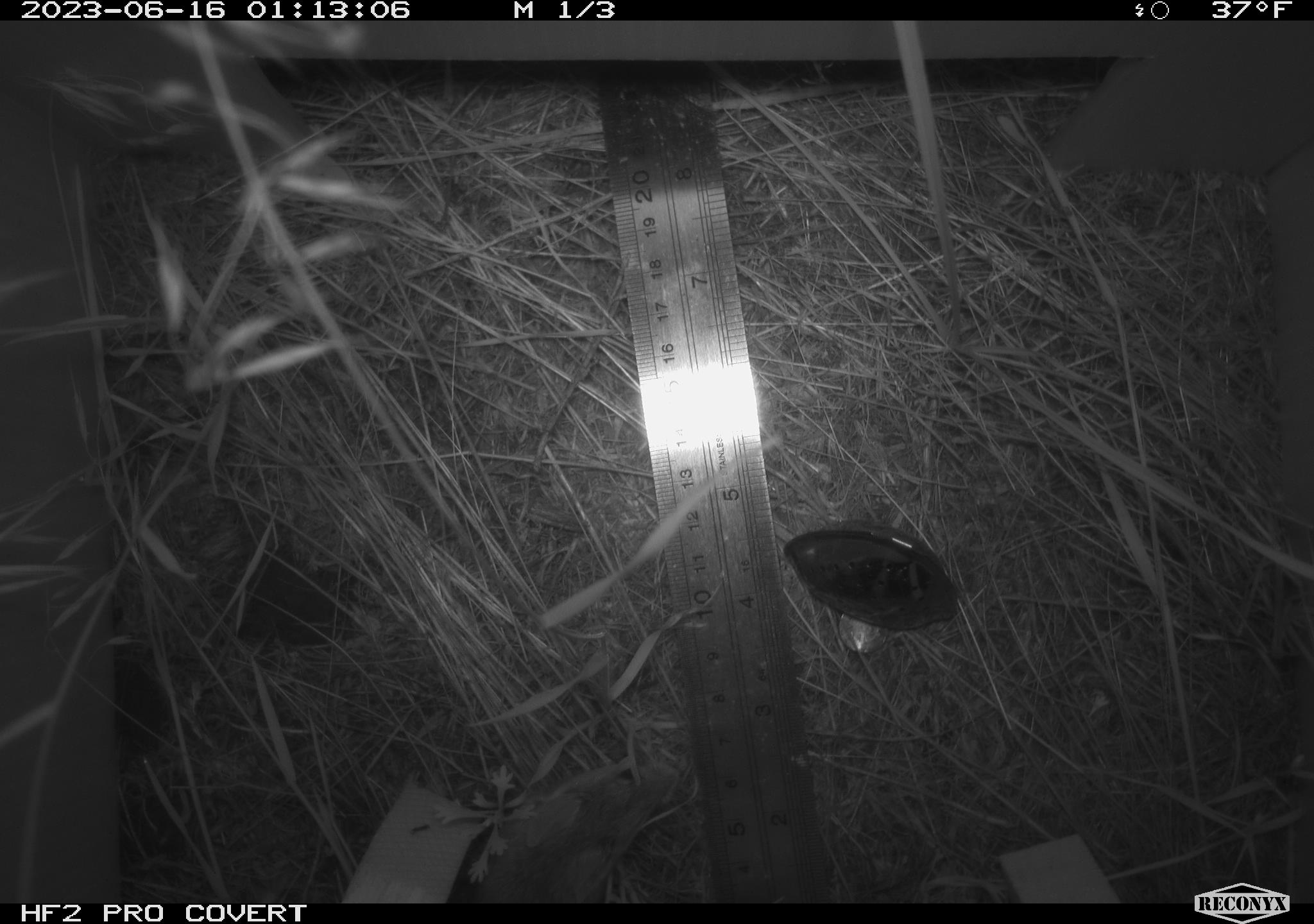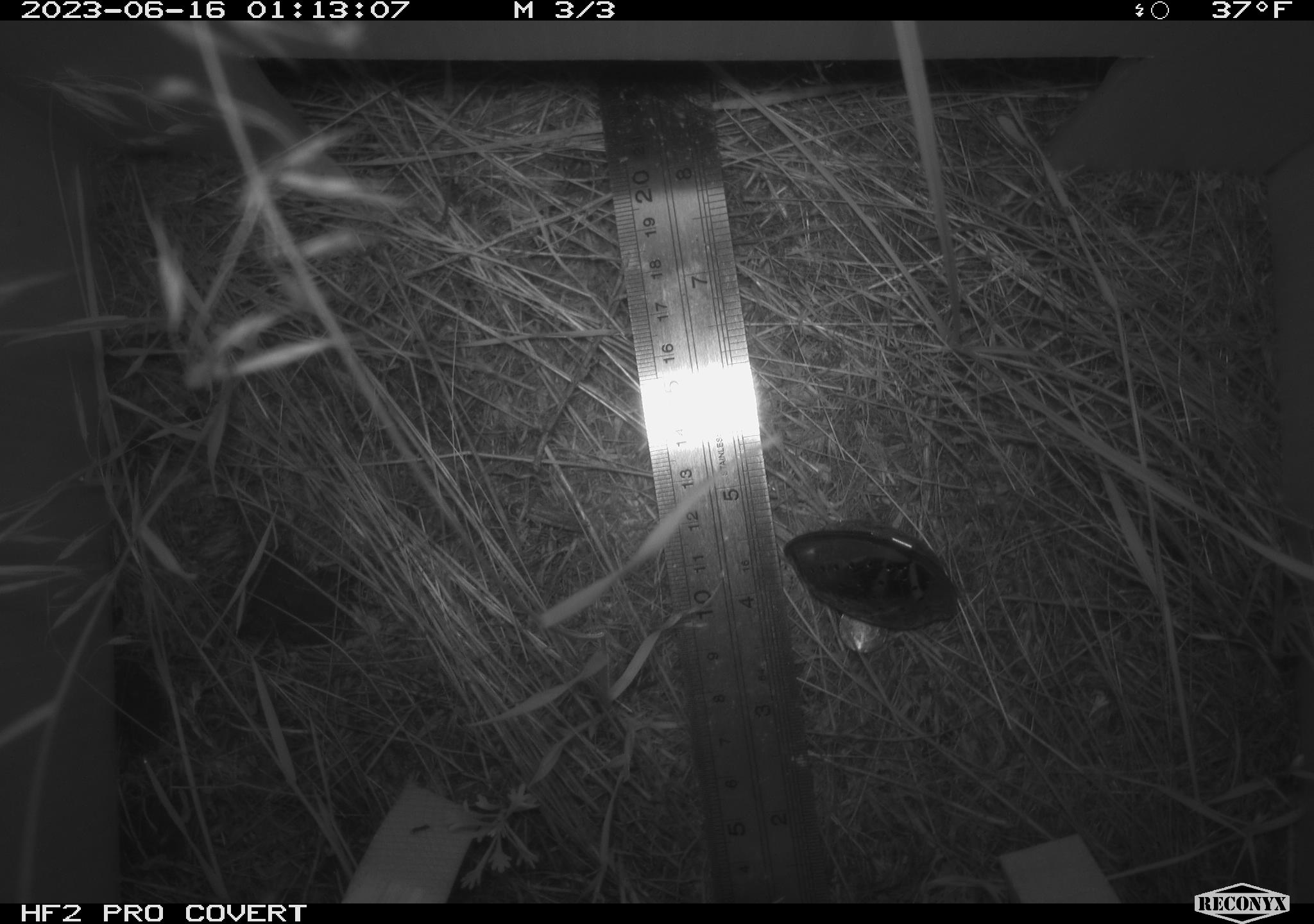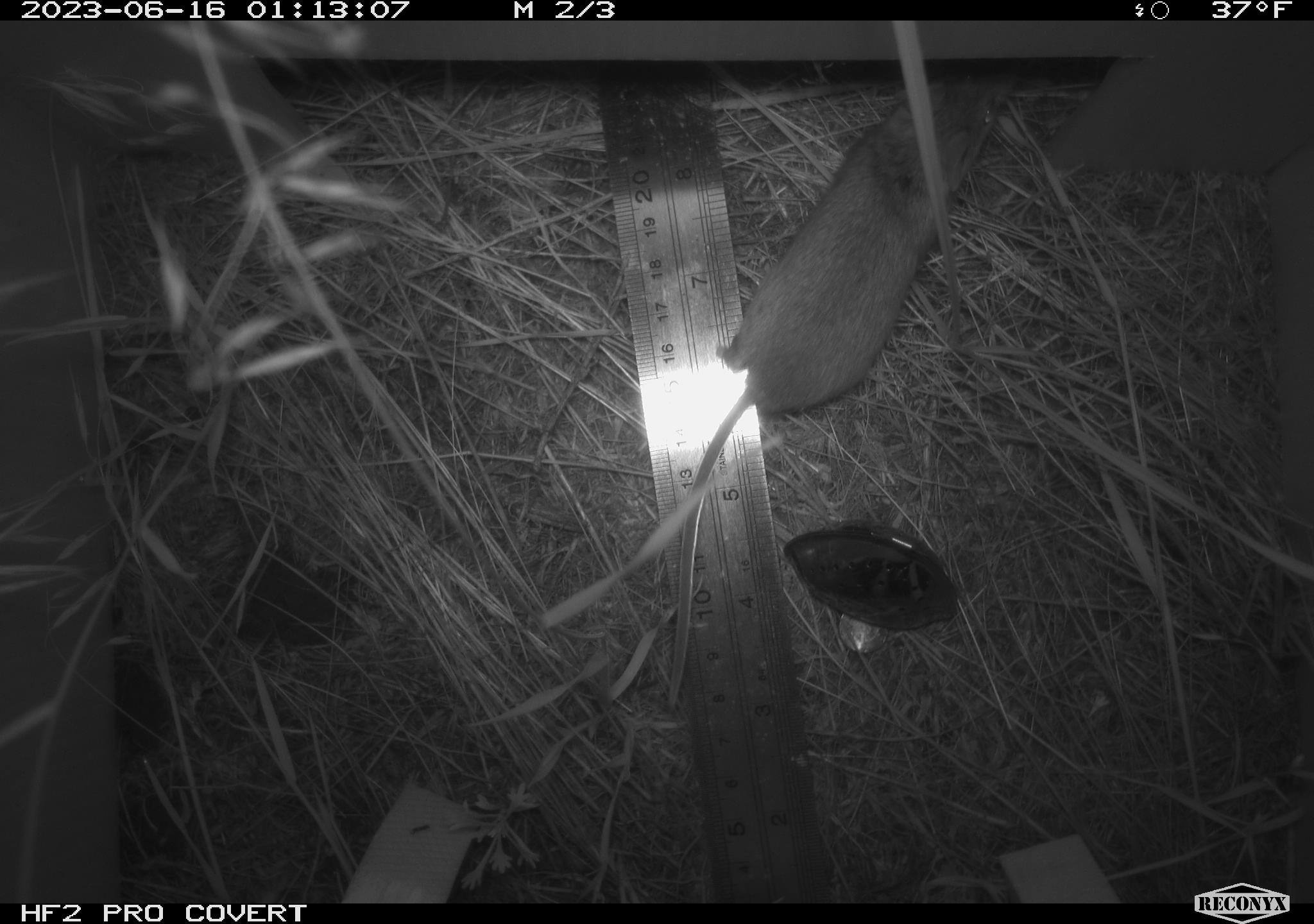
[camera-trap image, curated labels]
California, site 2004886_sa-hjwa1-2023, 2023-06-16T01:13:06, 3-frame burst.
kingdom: Animalia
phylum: Chordata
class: Mammalia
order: Rodentia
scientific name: Rodentia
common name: mouse species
Mouse species (Rodentia).